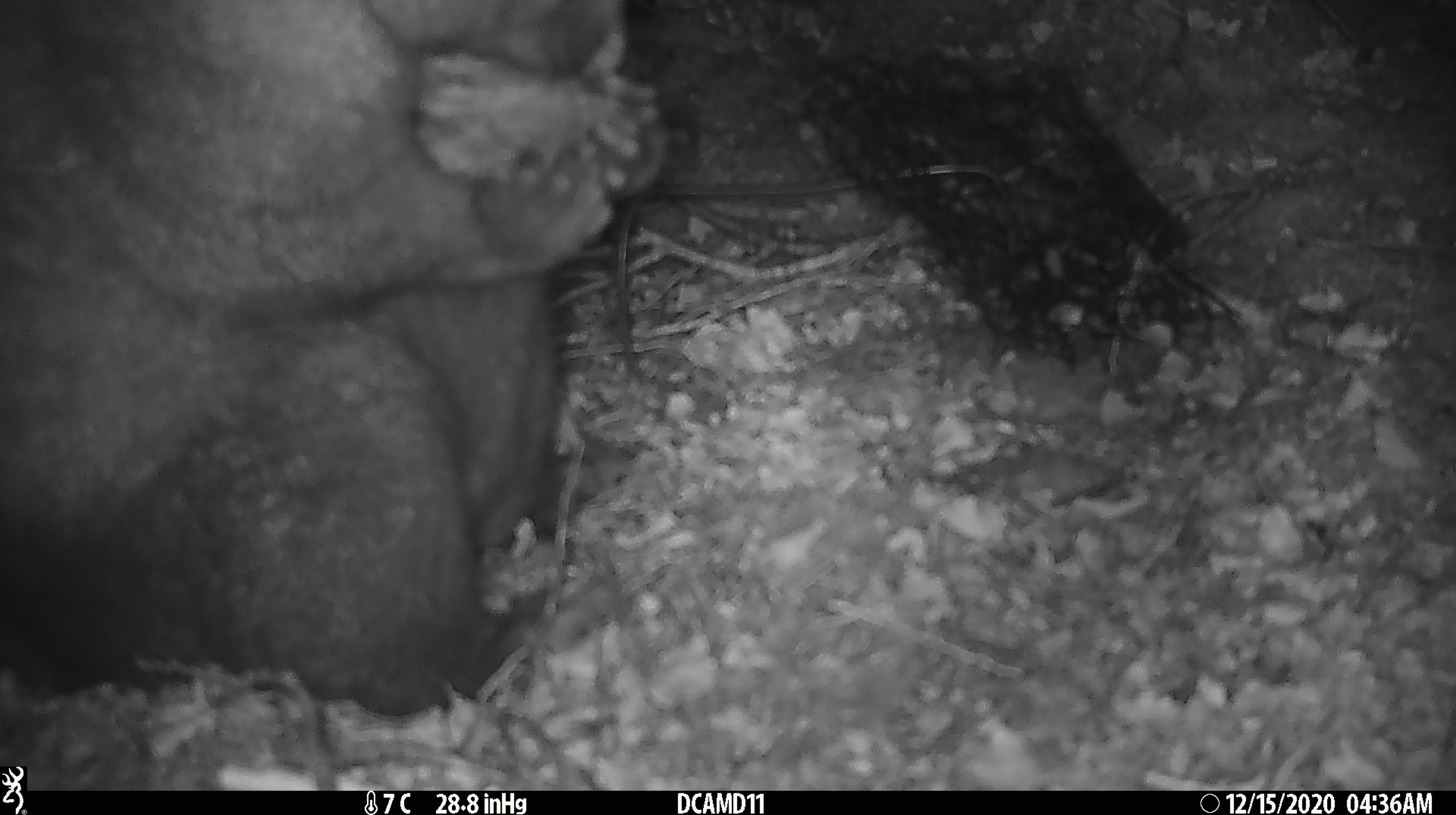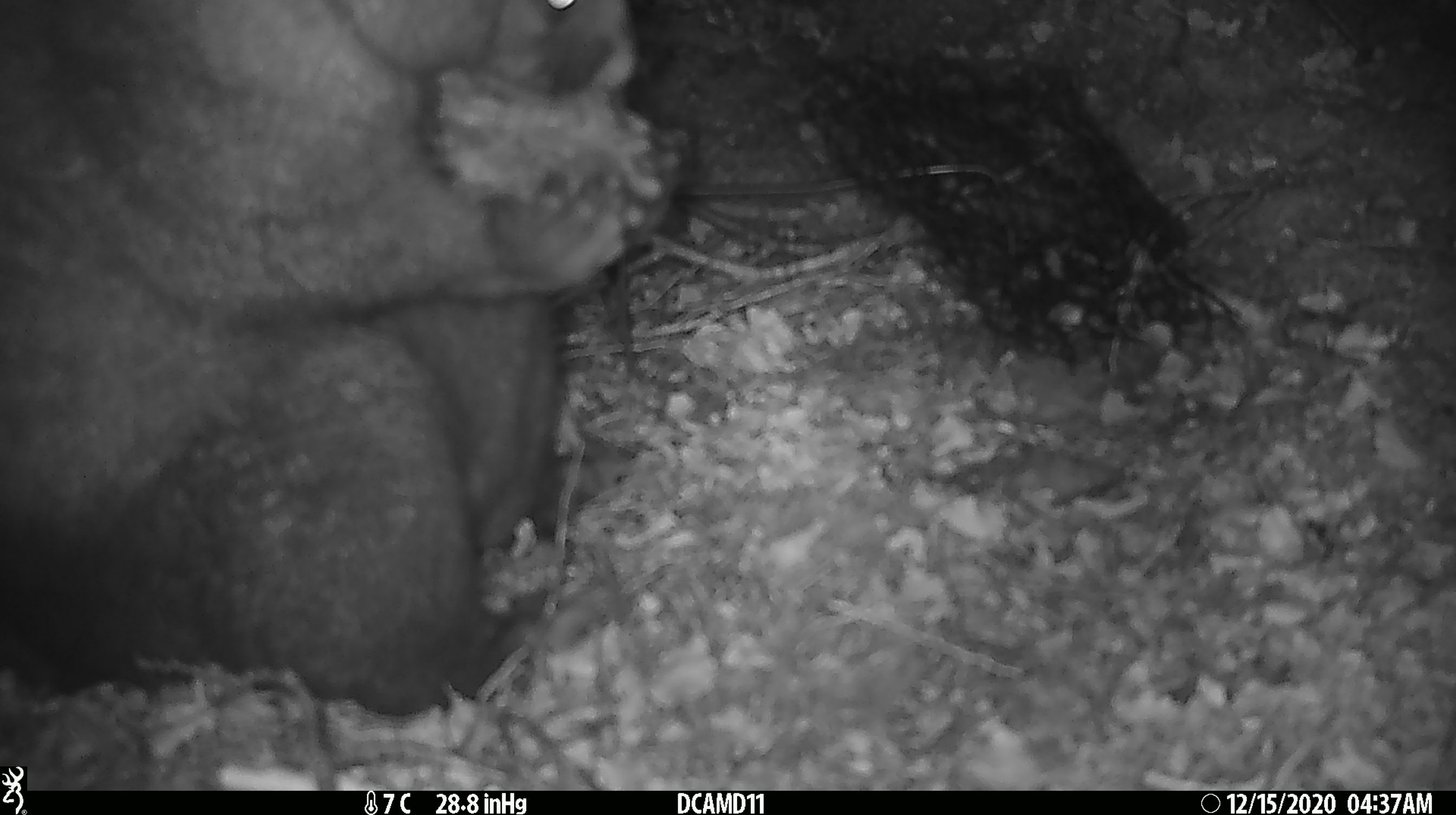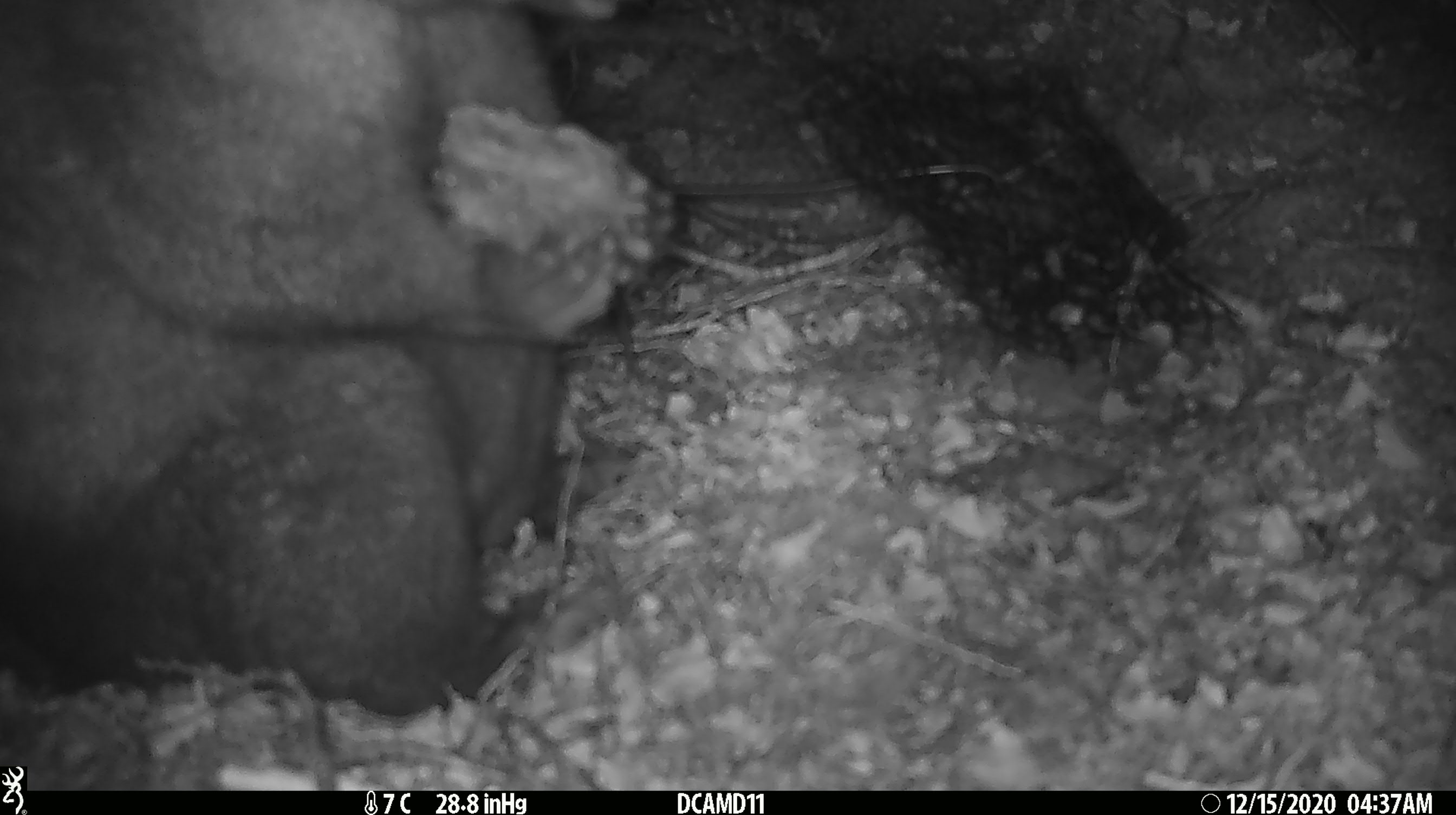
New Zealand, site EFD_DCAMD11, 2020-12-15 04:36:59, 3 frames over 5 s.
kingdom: Animalia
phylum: Chordata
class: Mammalia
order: Diprotodontia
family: Phalangeridae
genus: Trichosurus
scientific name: Trichosurus vulpecula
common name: common brushtail possum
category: possum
Possum (common brushtail possum) (Trichosurus vulpecula).